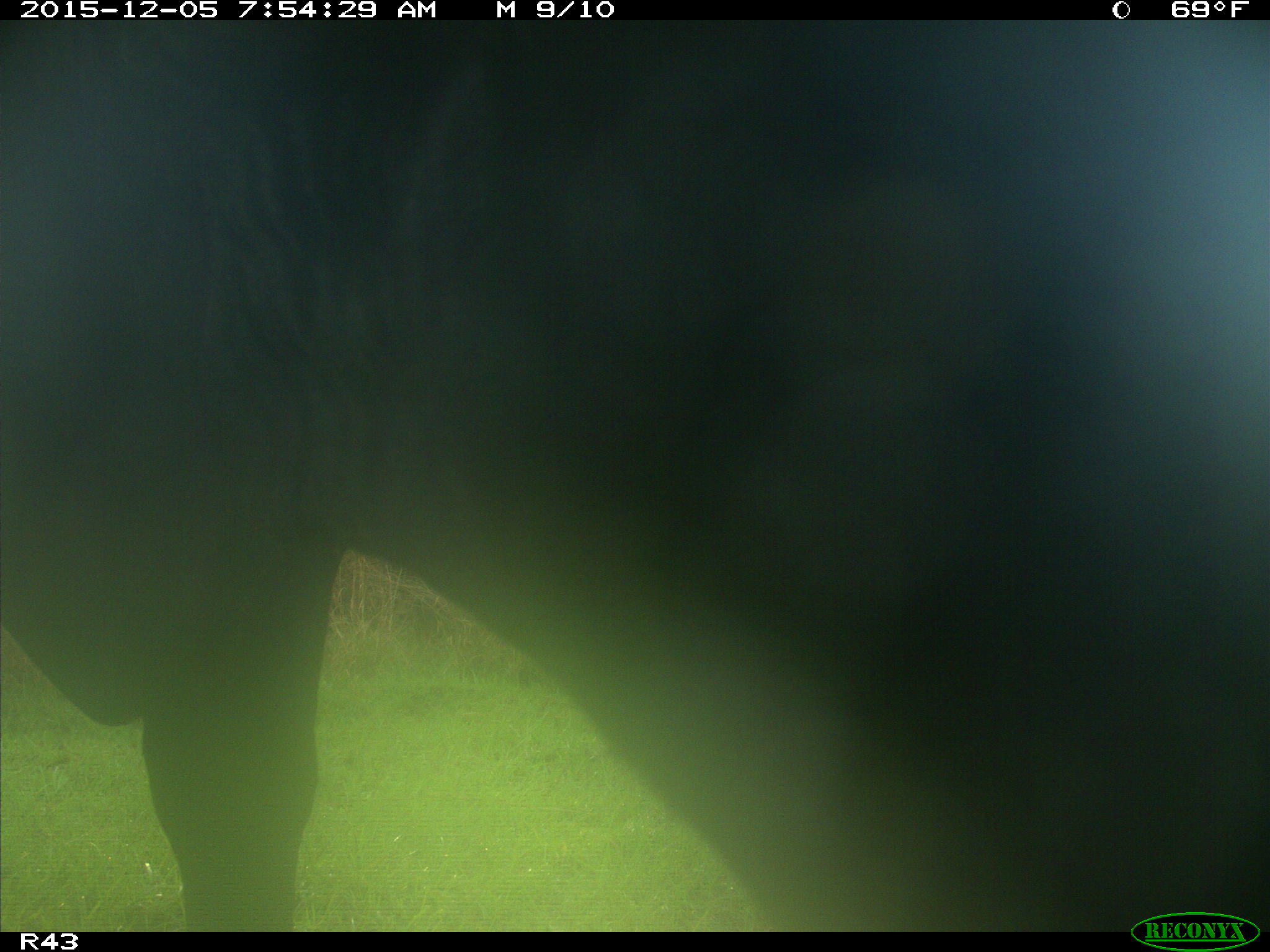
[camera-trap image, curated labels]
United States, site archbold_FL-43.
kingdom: Animalia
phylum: Chordata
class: Mammalia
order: Artiodactyla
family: Bovidae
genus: Bos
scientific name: Bos taurus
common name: domestic cow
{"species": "Bos taurus (domestic cow)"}